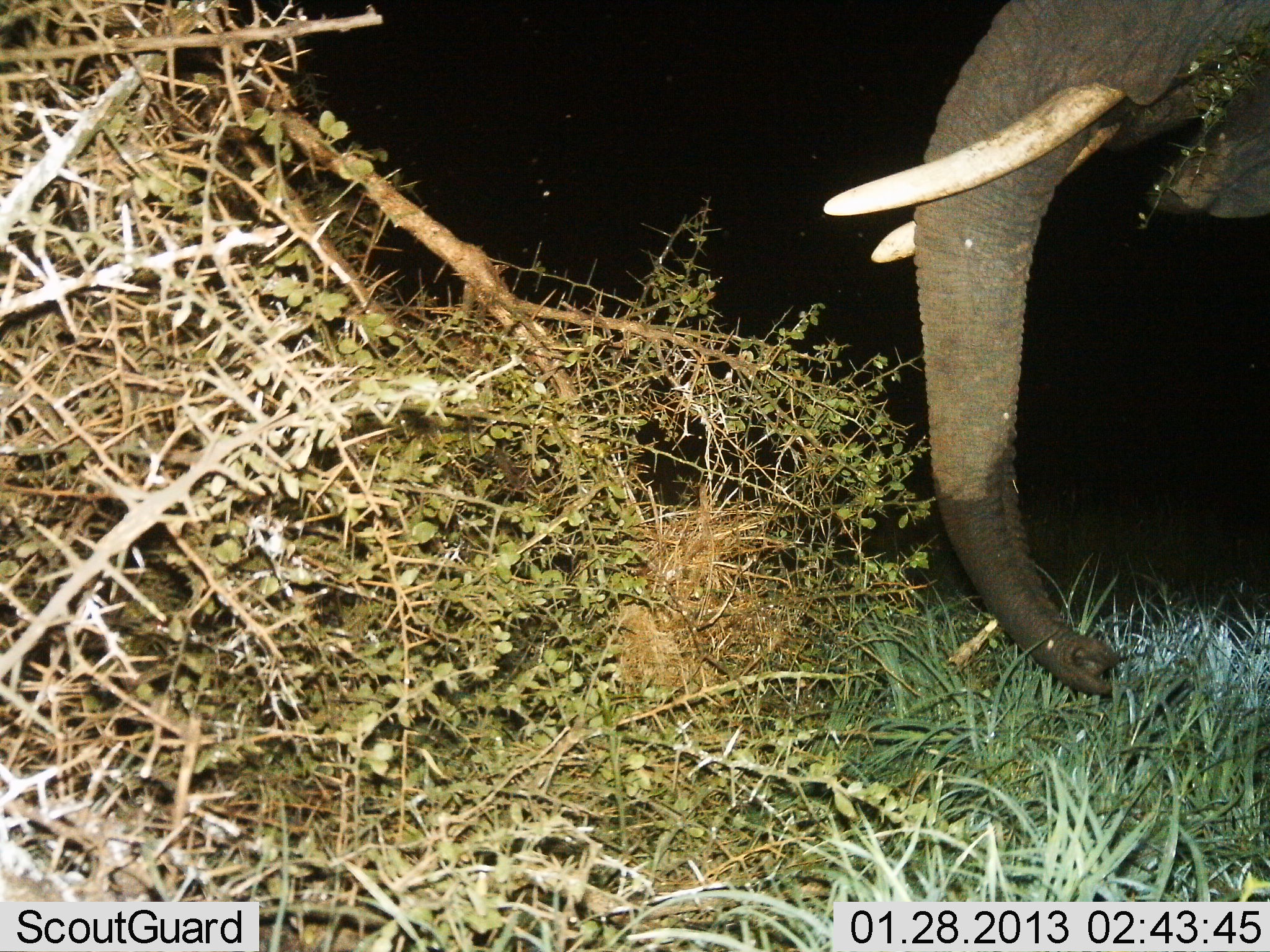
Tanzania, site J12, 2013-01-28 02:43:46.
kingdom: Animalia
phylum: Chordata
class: Mammalia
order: Proboscidea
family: Elephantidae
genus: Loxodonta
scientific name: Loxodonta africana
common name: african bush elephant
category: elephant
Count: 1.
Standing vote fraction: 17%.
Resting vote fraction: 0%.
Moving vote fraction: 3%.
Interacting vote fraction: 0%.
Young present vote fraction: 0%.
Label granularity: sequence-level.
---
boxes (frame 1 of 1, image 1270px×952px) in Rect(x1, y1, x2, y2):
animal: Rect(815, 0, 1270, 697)